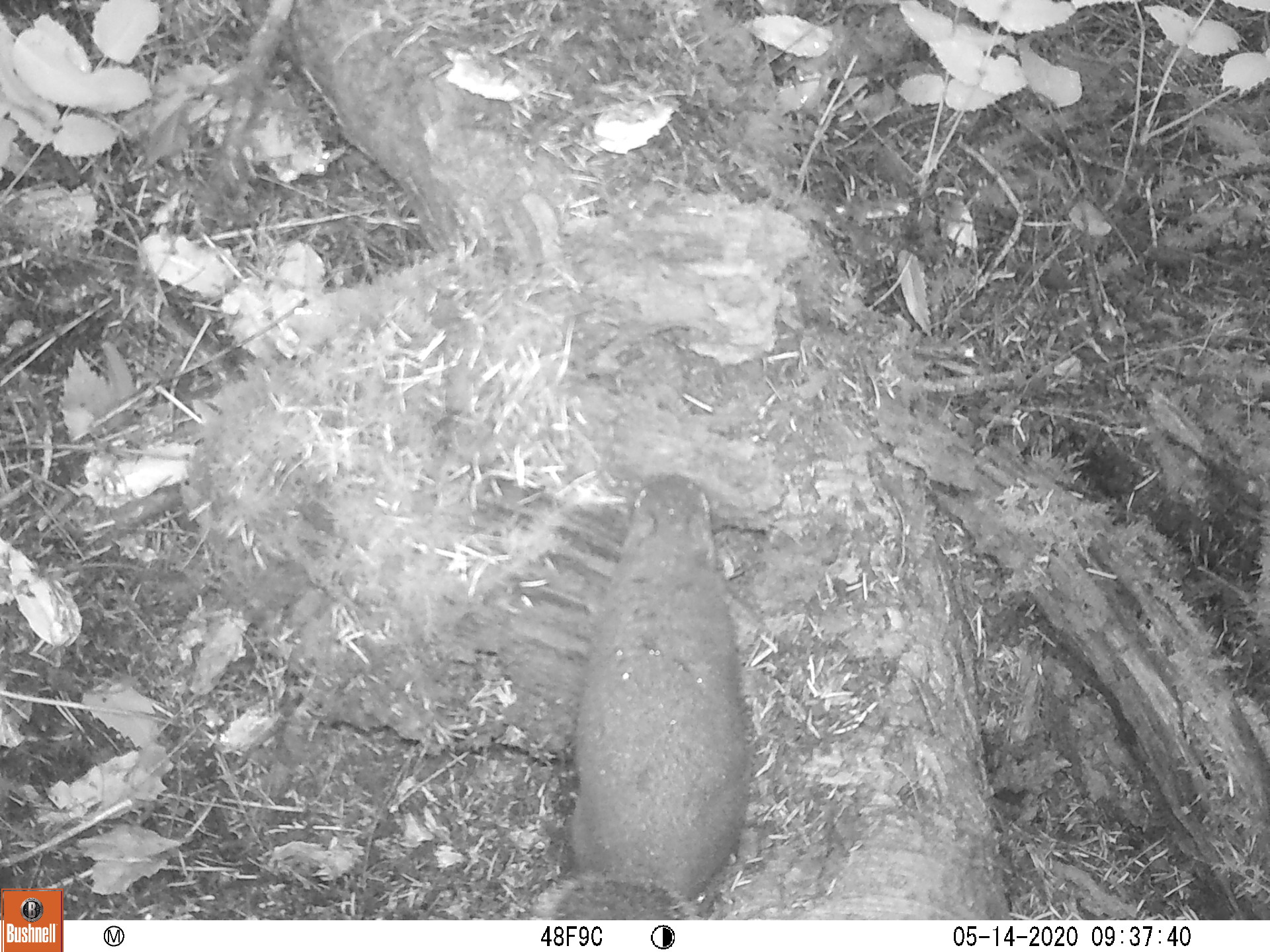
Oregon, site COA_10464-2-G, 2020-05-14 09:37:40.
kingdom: Animalia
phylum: Chordata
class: Mammalia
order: Rodentia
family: Sciuridae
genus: Tamiasciurus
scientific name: Tamiasciurus douglasii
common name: douglas squirrel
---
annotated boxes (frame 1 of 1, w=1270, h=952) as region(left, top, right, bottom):
douglas squirrel: region(537, 470, 748, 918)